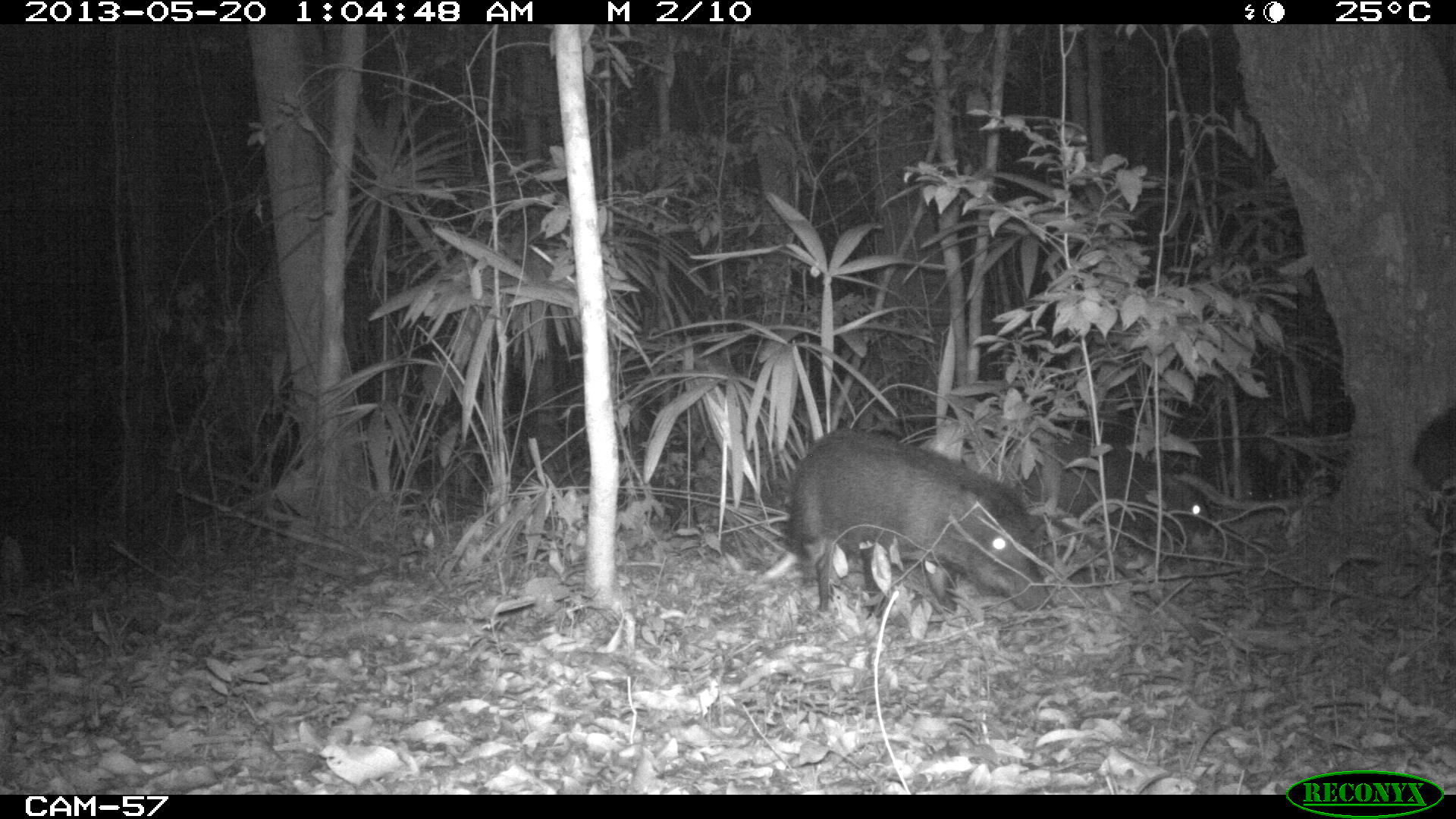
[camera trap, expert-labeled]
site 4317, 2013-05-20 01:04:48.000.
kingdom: Animalia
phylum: Chordata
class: Mammalia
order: Artiodactyla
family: Tayassuidae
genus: Tayassu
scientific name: Tayassu pecari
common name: white-lipped peccary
Tayassu pecari (white-lipped peccary), count 5.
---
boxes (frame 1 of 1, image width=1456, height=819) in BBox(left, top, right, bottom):
tayassu pecari: BBox(788, 427, 1051, 620); BBox(1016, 438, 1211, 546); BBox(1408, 401, 1456, 502)